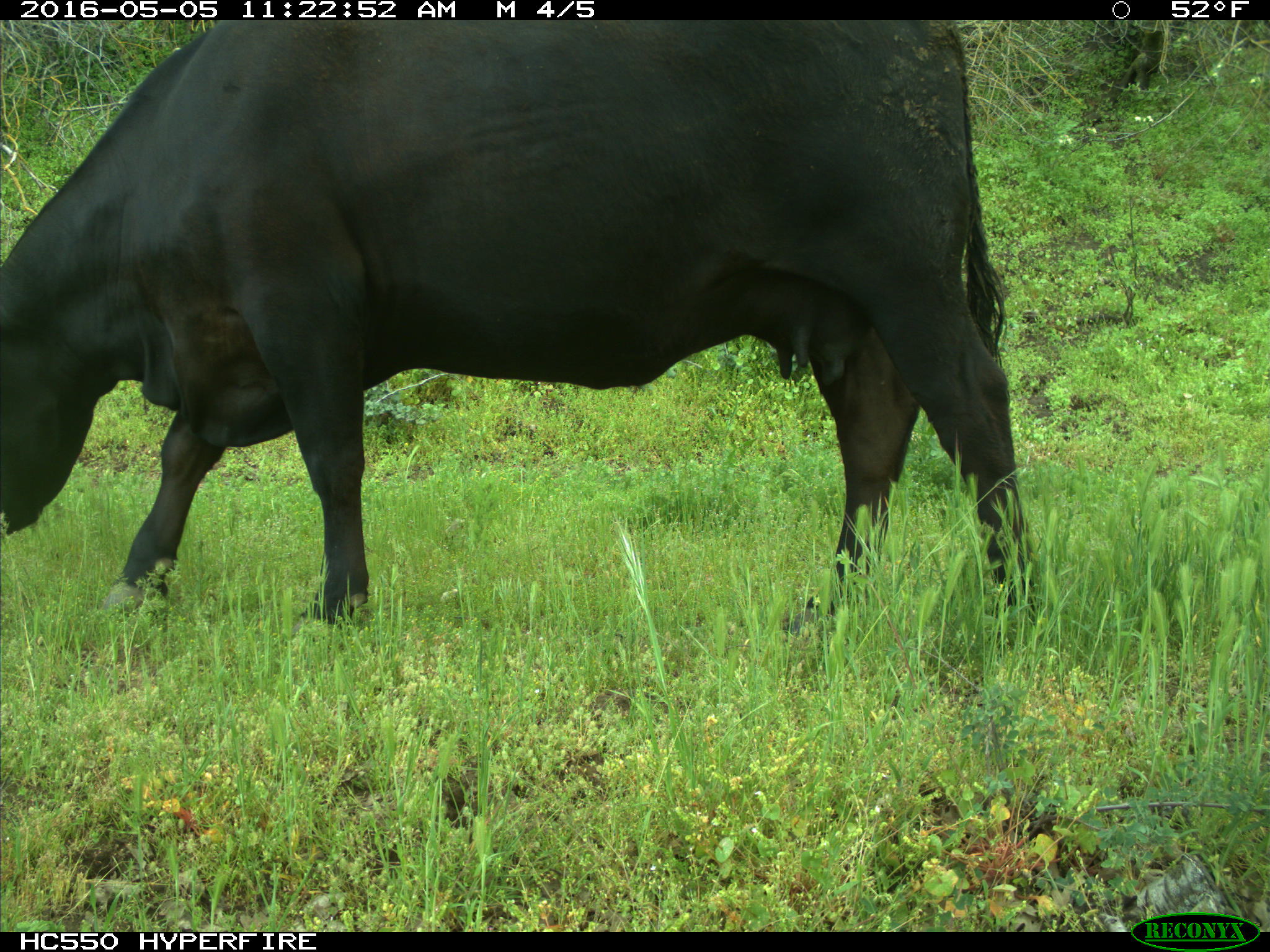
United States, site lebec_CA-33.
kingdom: Animalia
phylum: Chordata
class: Mammalia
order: Artiodactyla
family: Bovidae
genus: Bos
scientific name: Bos taurus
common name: domestic cow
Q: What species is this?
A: Bos taurus (domestic cow).